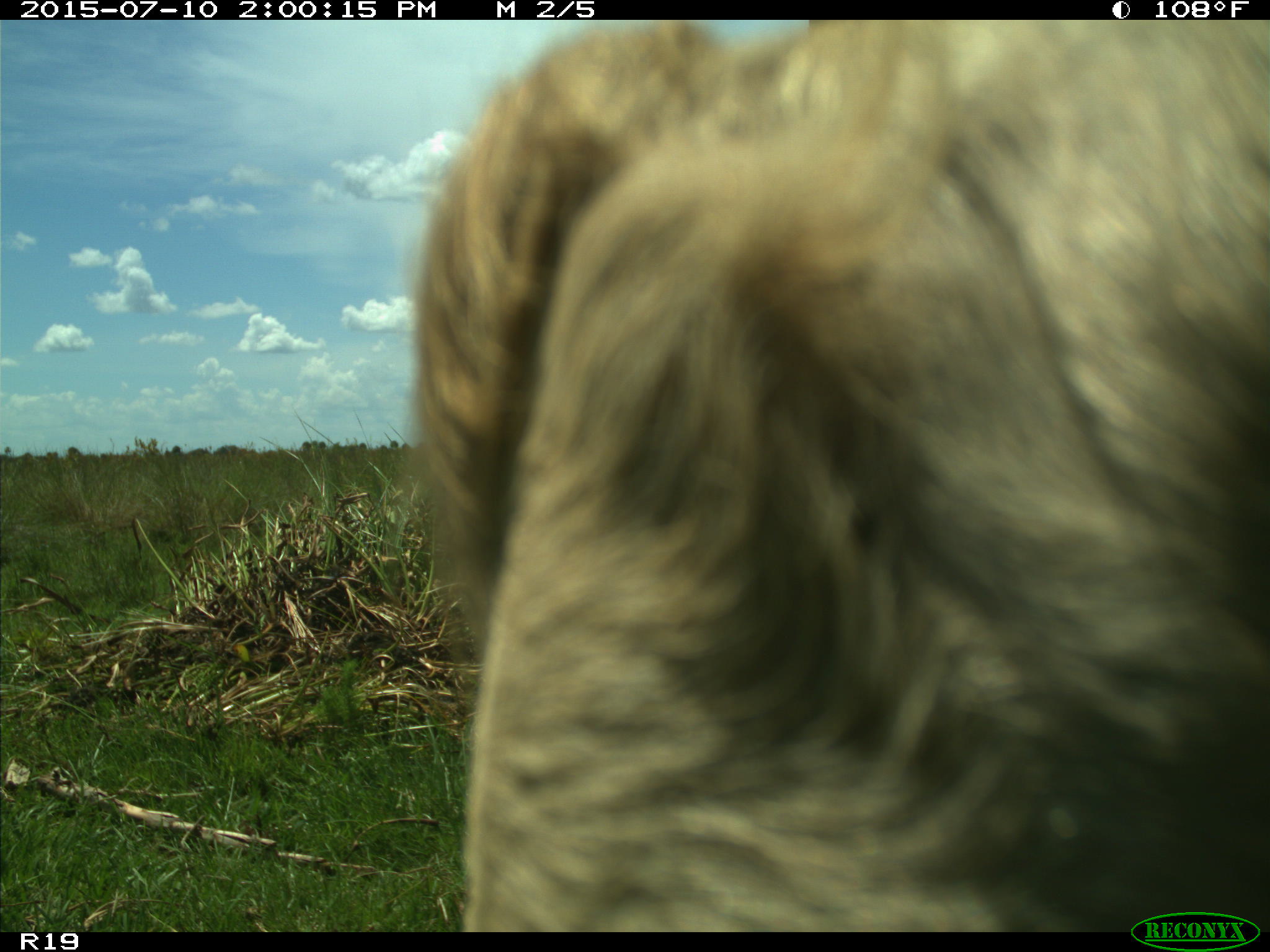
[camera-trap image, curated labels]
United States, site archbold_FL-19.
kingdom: Animalia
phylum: Chordata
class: Mammalia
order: Artiodactyla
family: Bovidae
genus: Bos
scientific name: Bos taurus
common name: domestic cow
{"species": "Bos taurus (domestic cow)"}